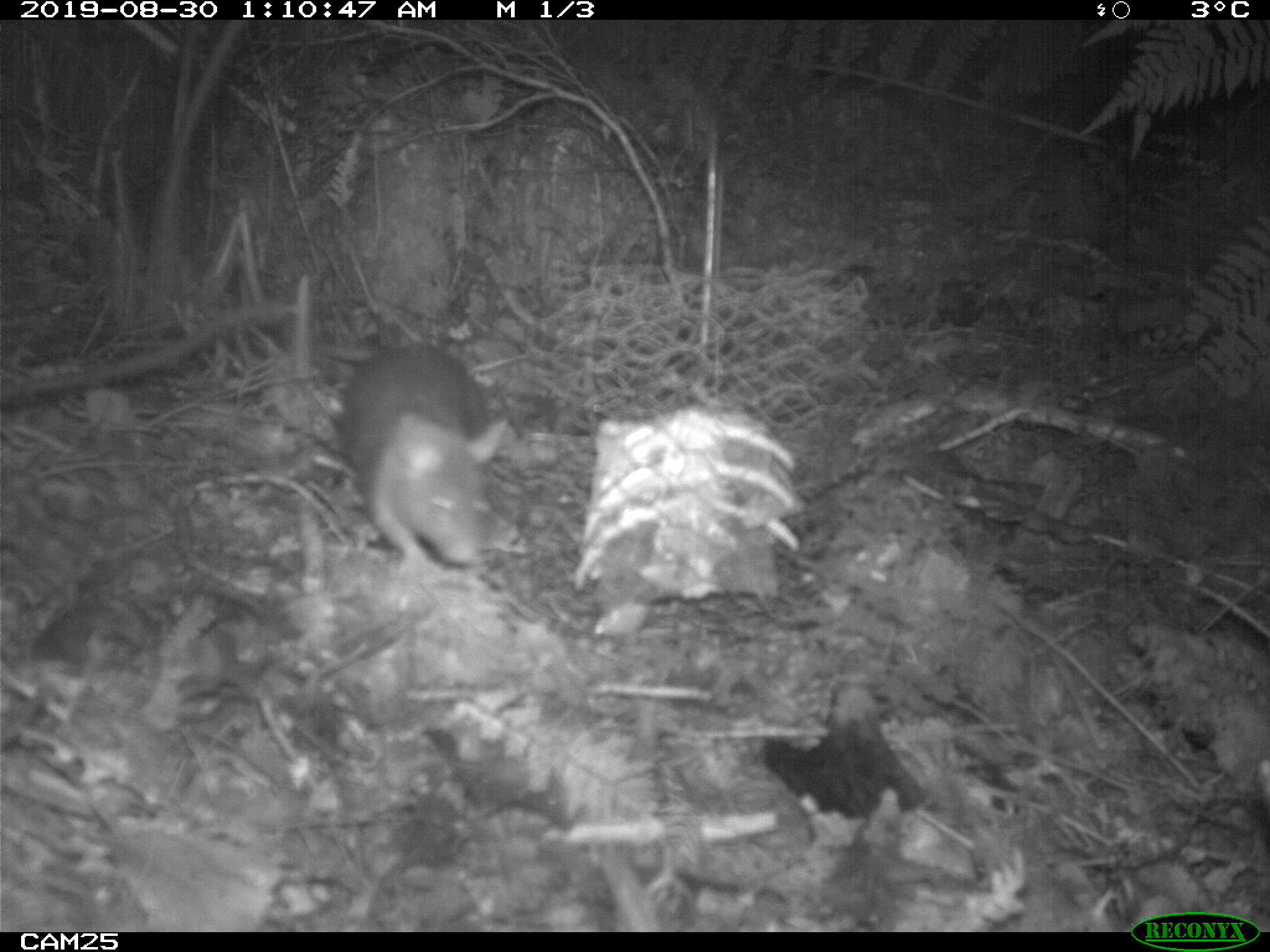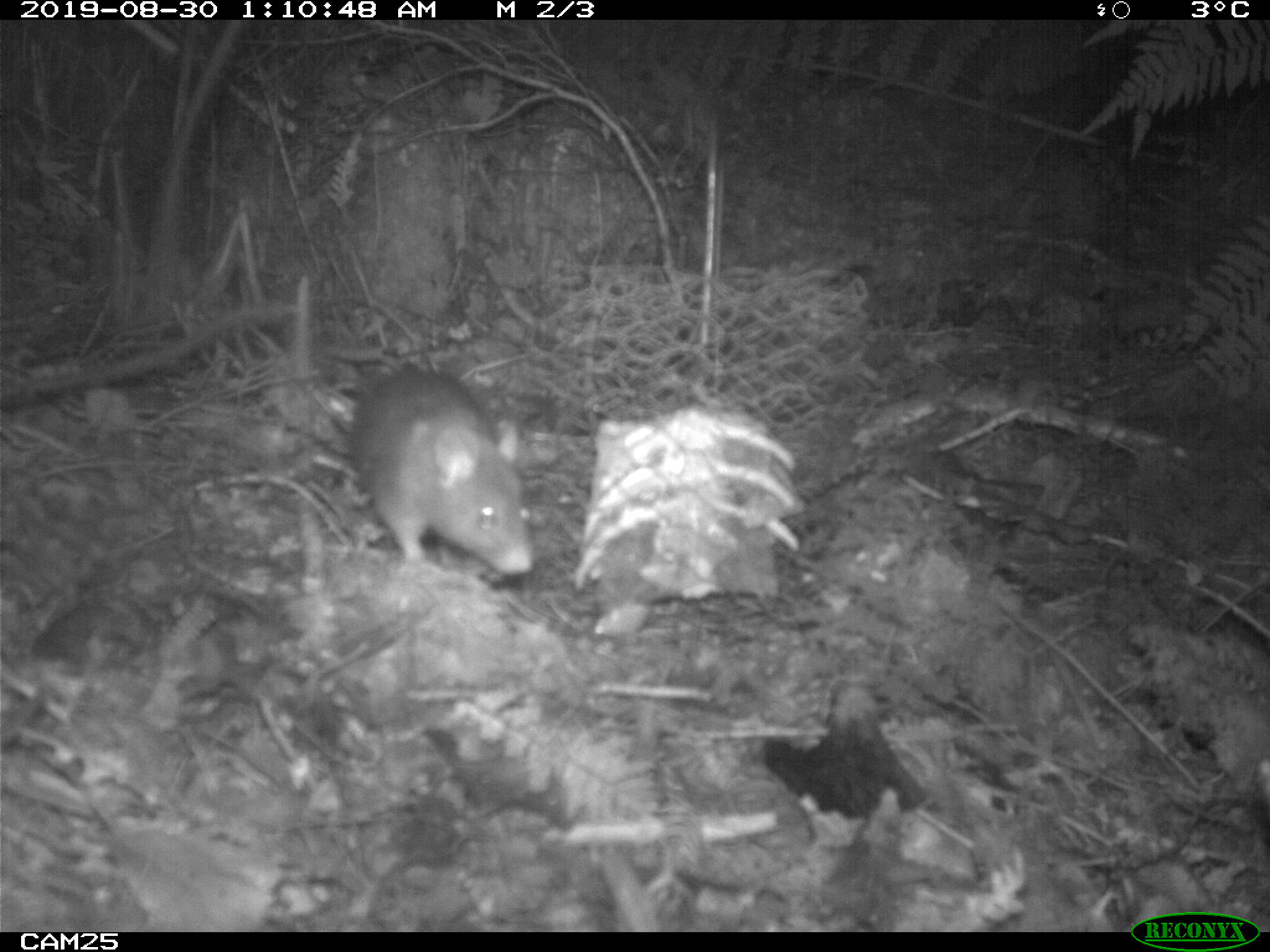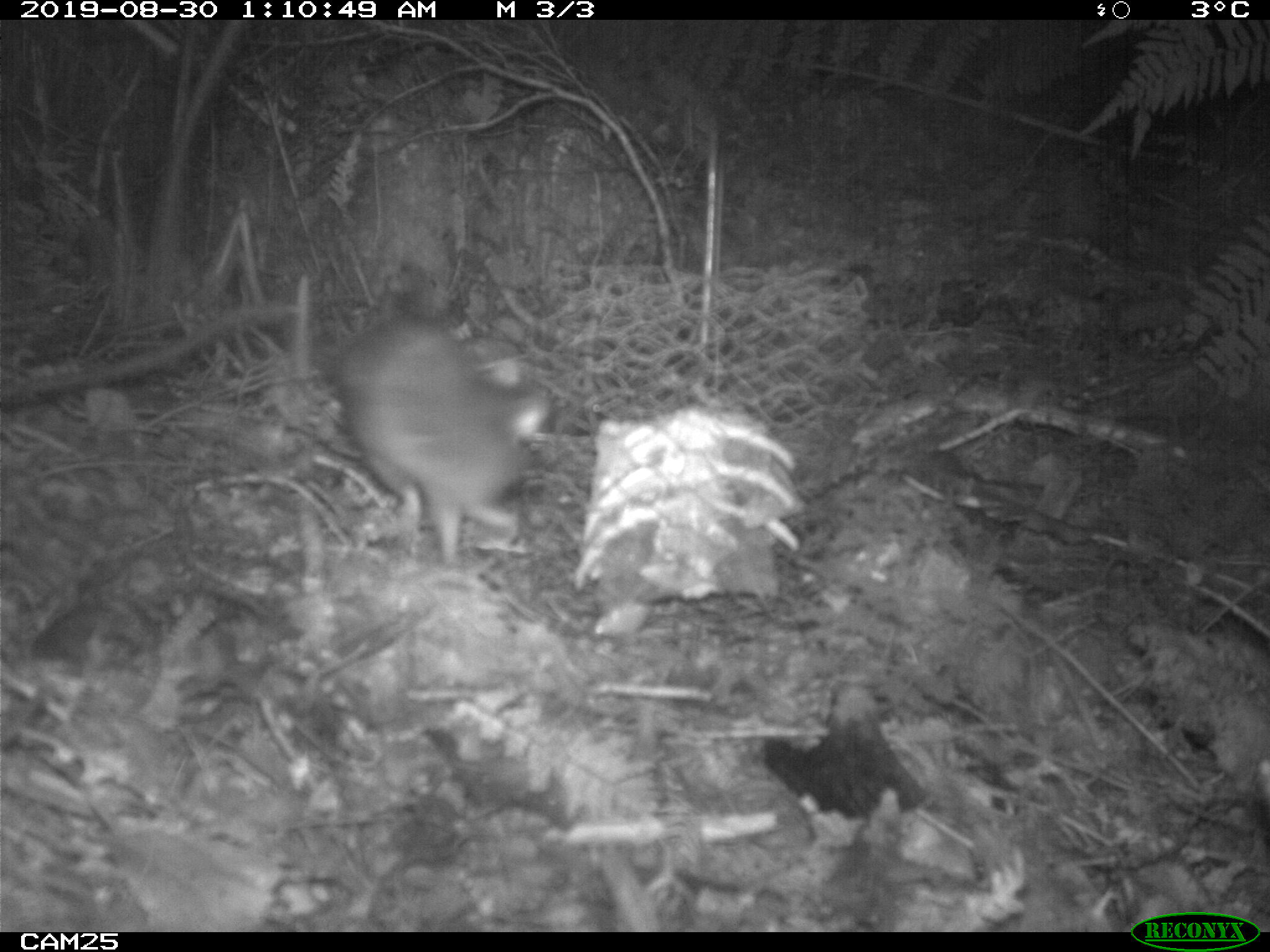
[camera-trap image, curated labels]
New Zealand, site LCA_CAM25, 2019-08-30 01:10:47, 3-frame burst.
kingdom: Animalia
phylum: Chordata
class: Mammalia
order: Rodentia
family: Muridae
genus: Rattus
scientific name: Rattus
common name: rat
Rat (Rattus).